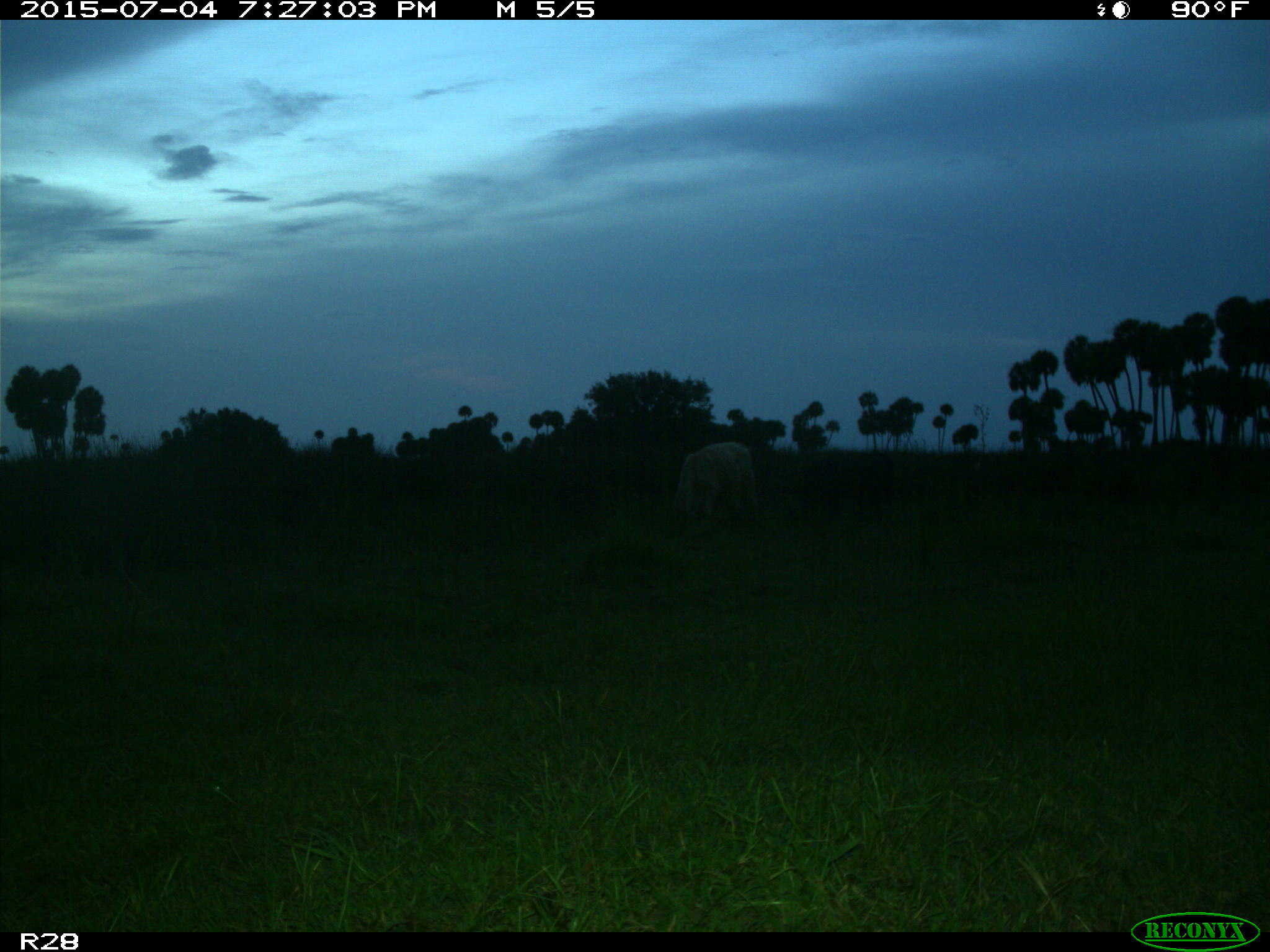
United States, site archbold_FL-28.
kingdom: Animalia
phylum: Chordata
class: Mammalia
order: Artiodactyla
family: Bovidae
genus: Bos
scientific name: Bos taurus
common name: domestic cow